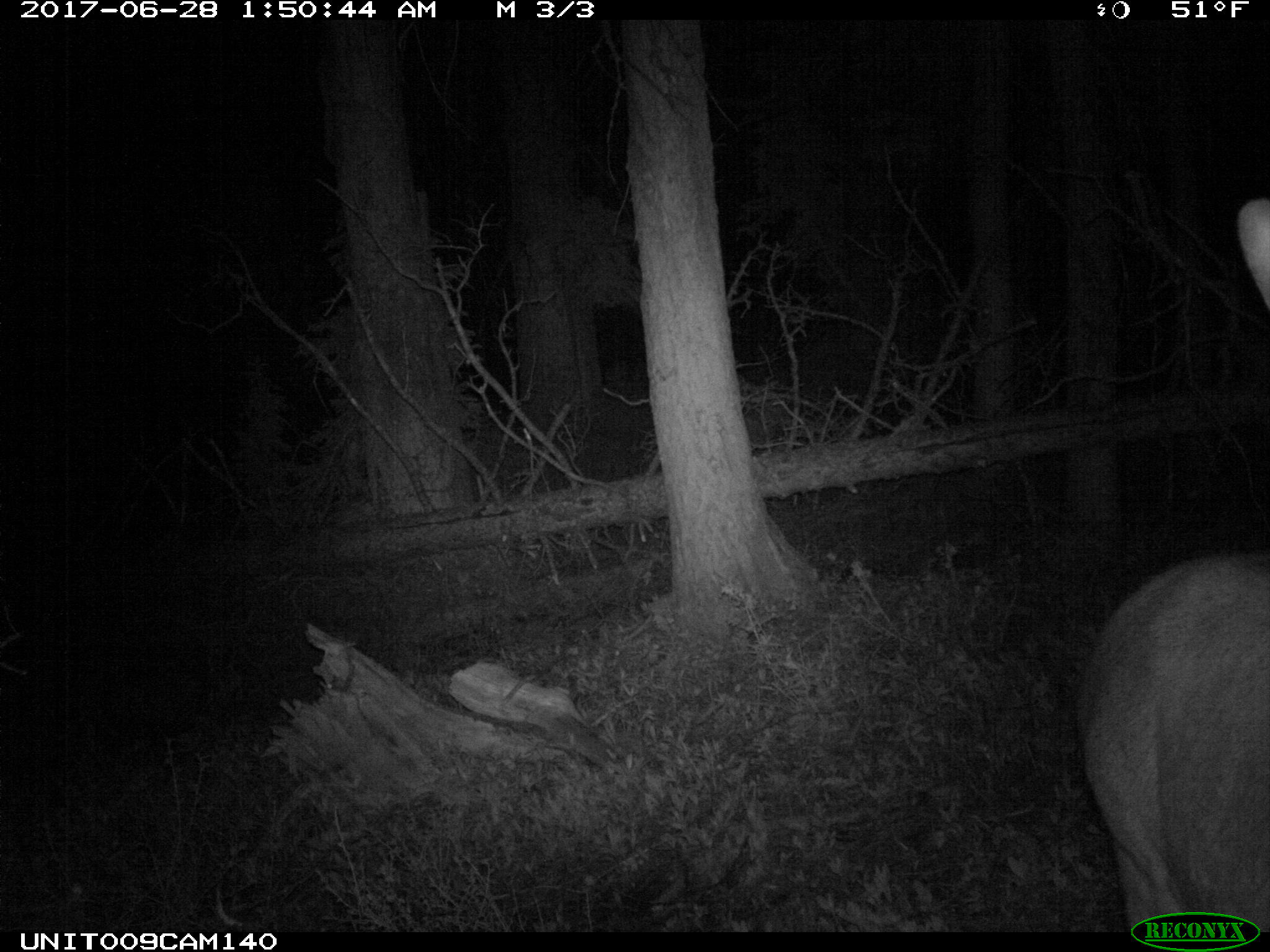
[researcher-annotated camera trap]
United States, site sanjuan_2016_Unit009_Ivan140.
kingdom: Animalia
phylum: Chordata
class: Mammalia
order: Artiodactyla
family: Cervidae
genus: Cervus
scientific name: Cervus elaphus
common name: red deer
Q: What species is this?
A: Cervus elaphus (red deer).